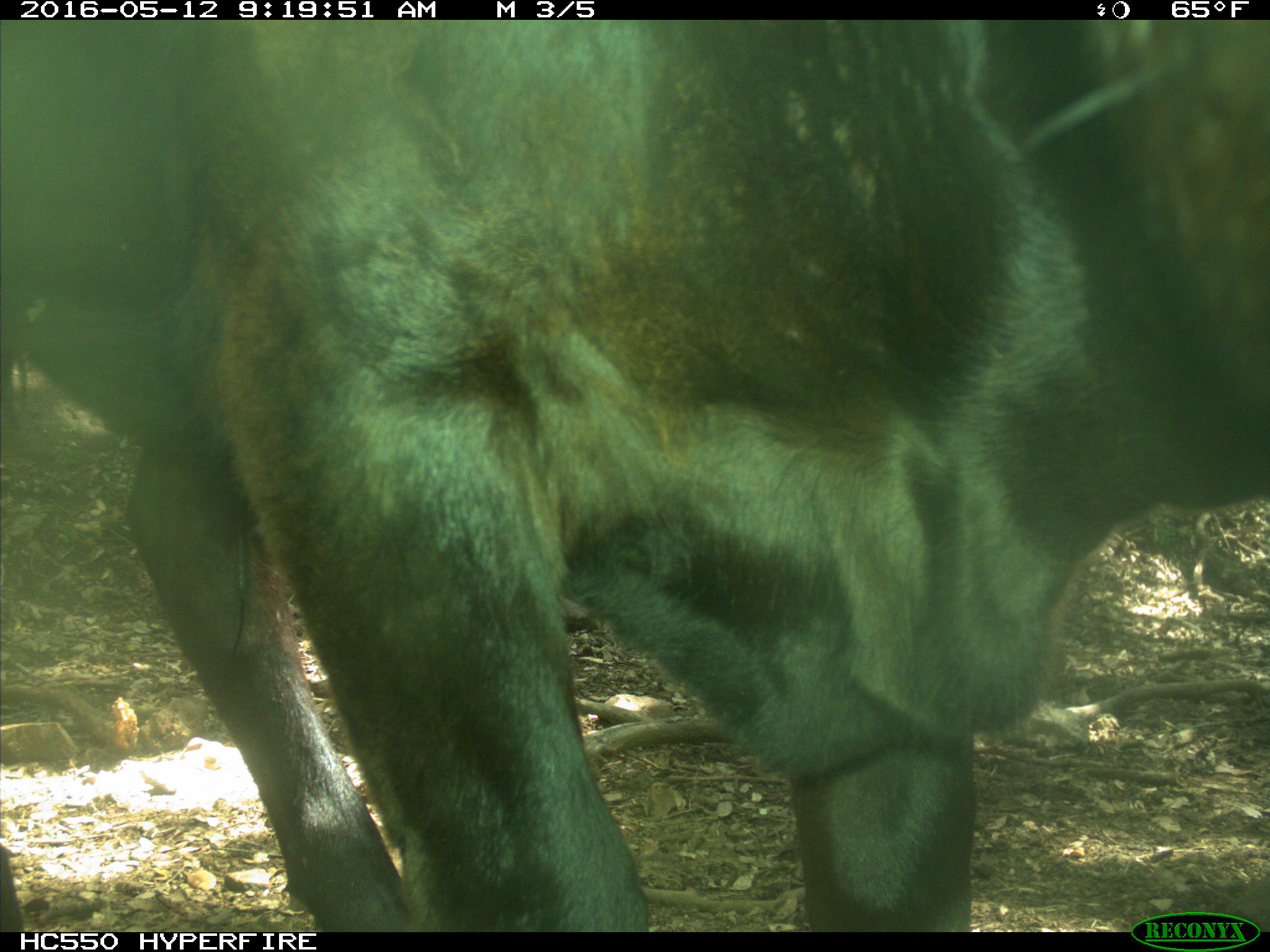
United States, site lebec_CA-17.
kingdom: Animalia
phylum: Chordata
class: Mammalia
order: Artiodactyla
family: Bovidae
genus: Bos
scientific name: Bos taurus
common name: domestic cow